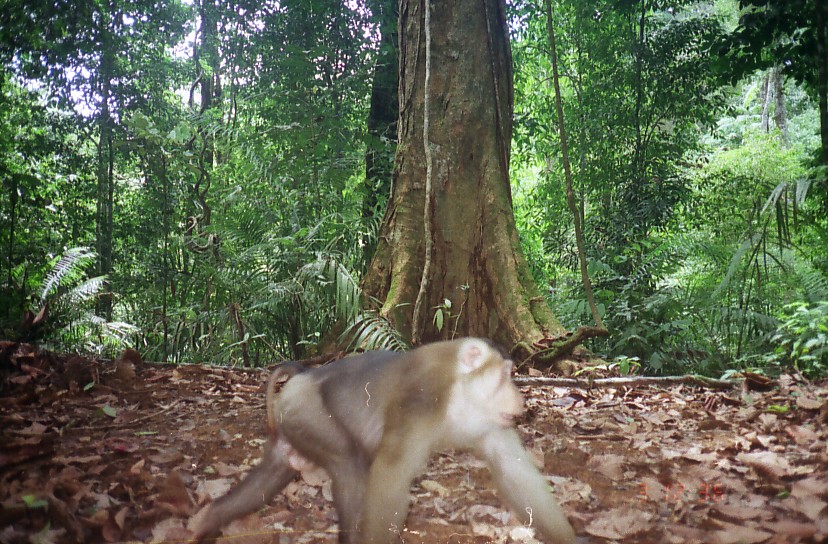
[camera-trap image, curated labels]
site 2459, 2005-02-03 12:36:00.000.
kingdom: Animalia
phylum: Chordata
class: Mammalia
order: Primates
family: Cercopithecidae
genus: Macaca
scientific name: Macaca nemestrina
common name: southern pig-tailed macaque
Macaca nemestrina (southern pig-tailed macaque), count 1.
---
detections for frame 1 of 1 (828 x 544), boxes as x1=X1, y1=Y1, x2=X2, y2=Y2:
macaca nemestrina: x1=185, y1=336, x2=576, y2=543